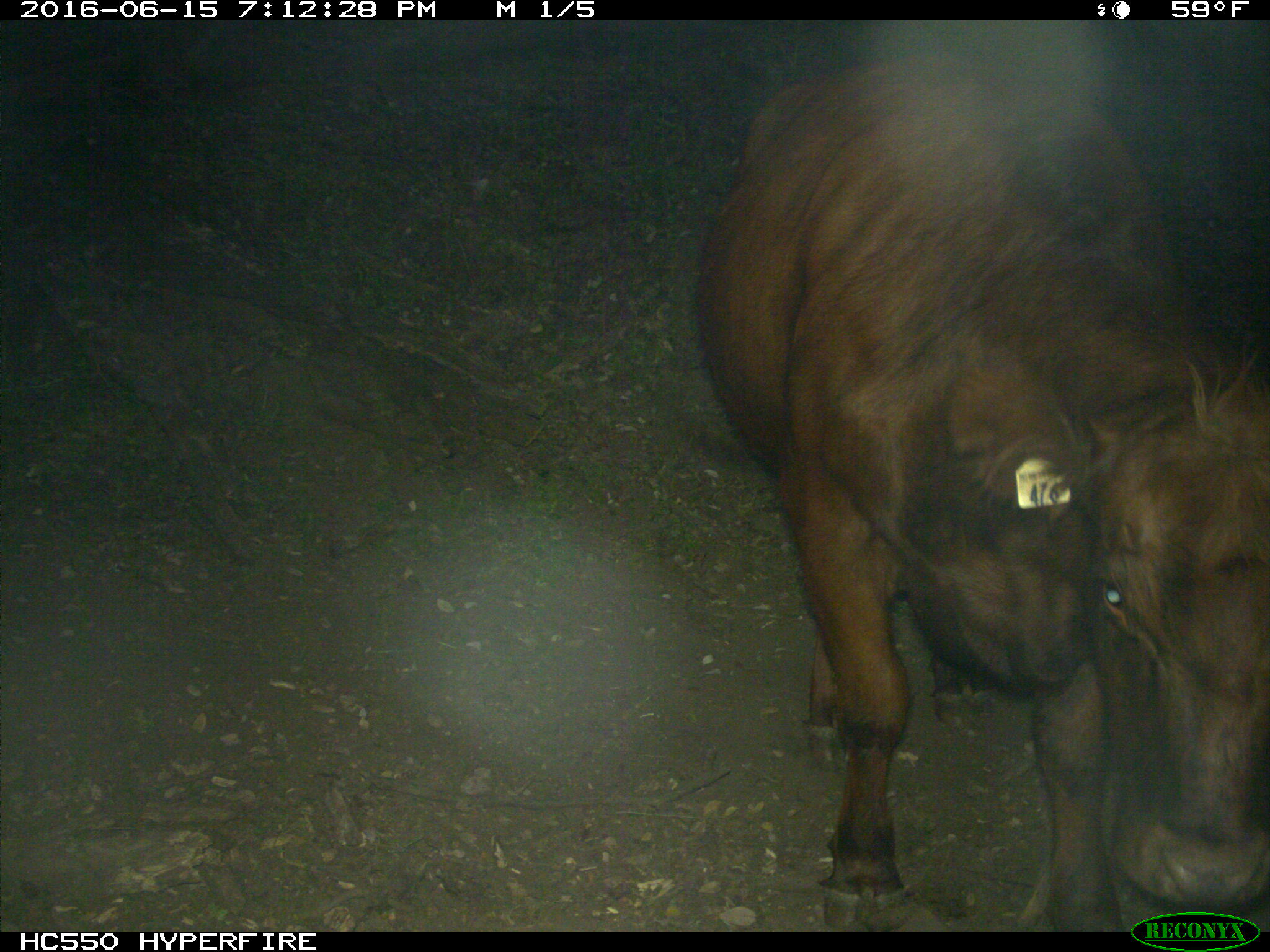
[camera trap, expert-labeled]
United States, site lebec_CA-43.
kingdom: Animalia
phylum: Chordata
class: Mammalia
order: Artiodactyla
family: Bovidae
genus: Bos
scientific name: Bos taurus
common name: domestic cow